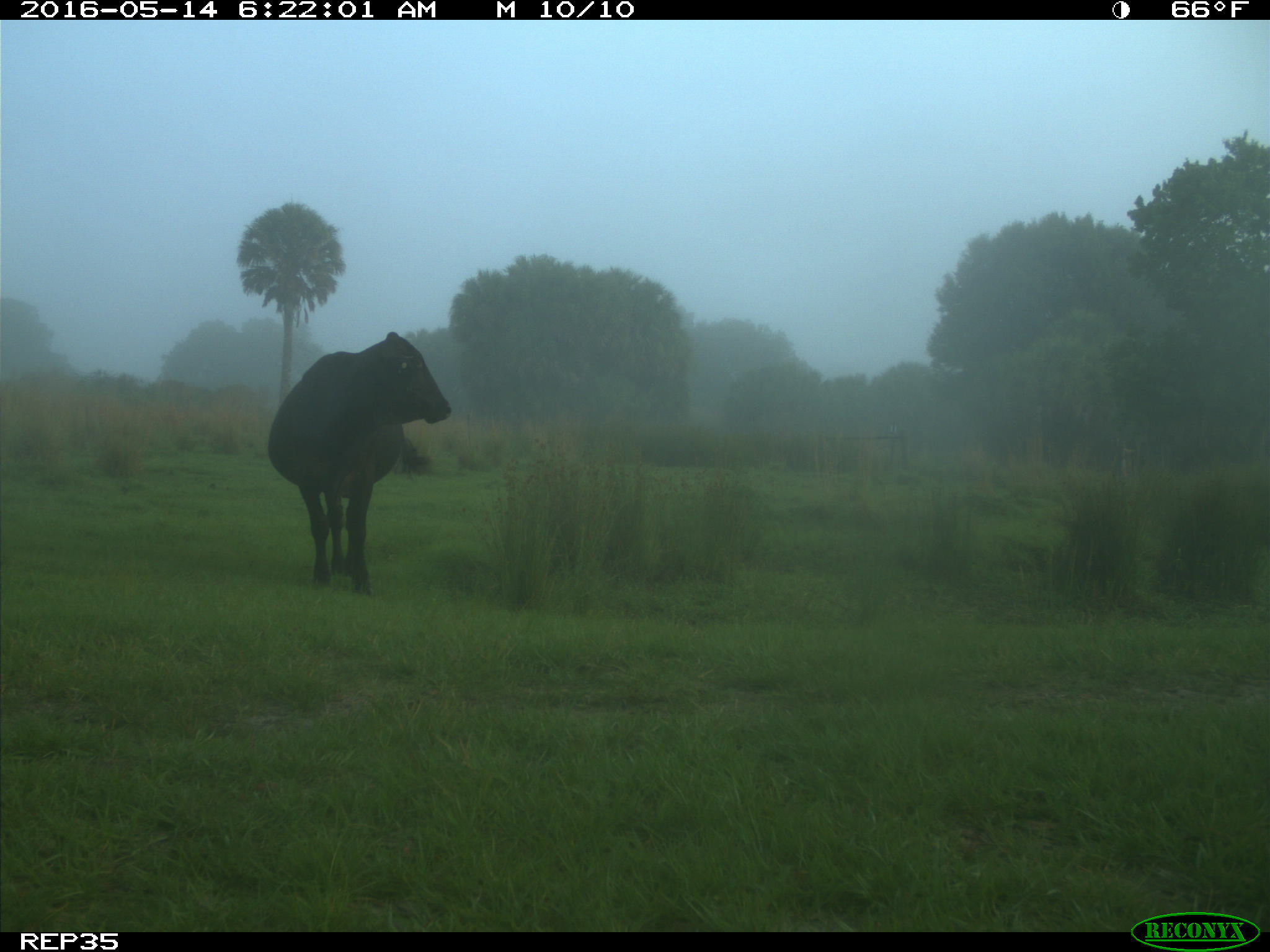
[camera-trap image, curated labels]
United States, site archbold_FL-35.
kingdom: Animalia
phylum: Chordata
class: Mammalia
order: Artiodactyla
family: Bovidae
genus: Bos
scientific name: Bos taurus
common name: domestic cow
Bos taurus (domestic cow).